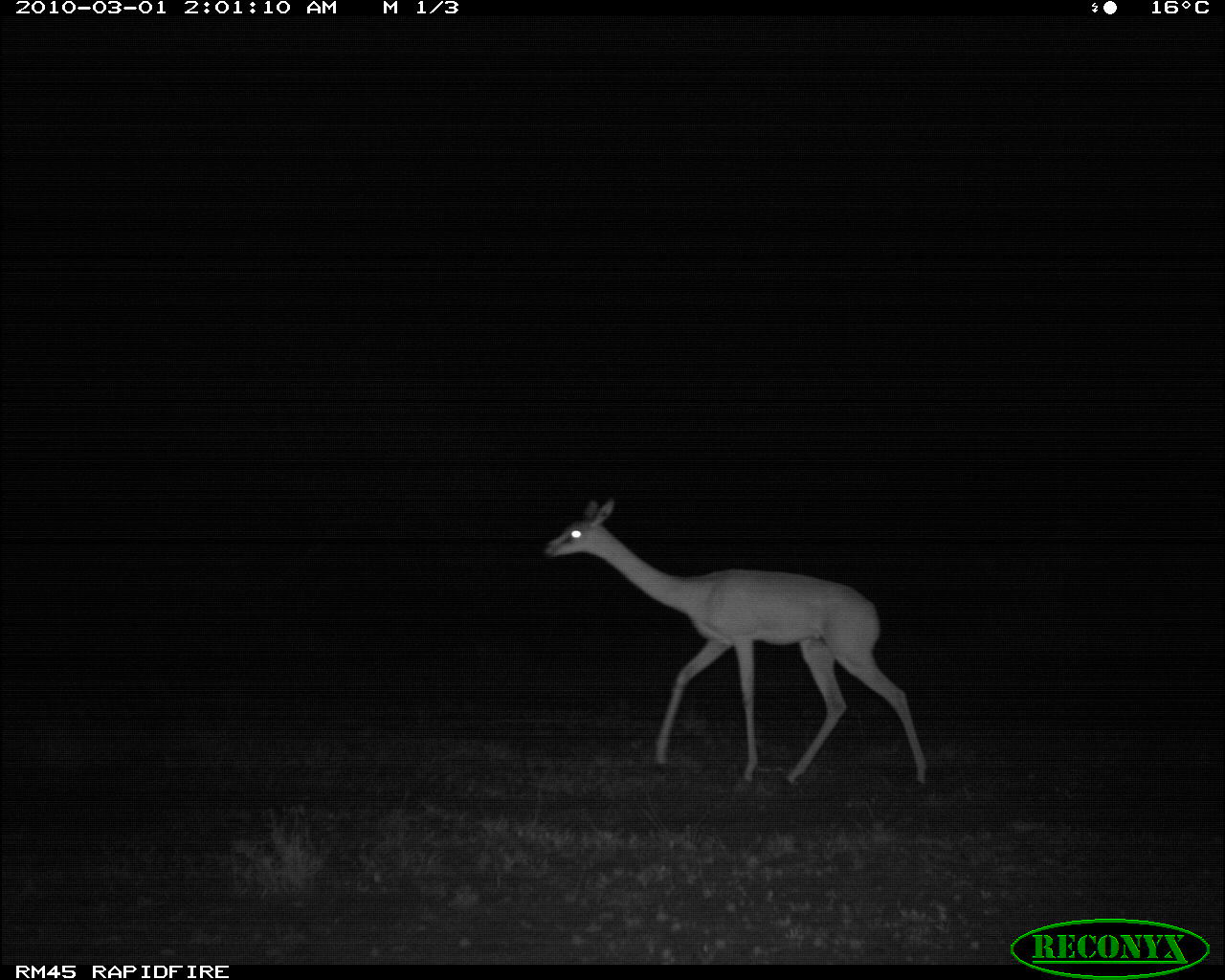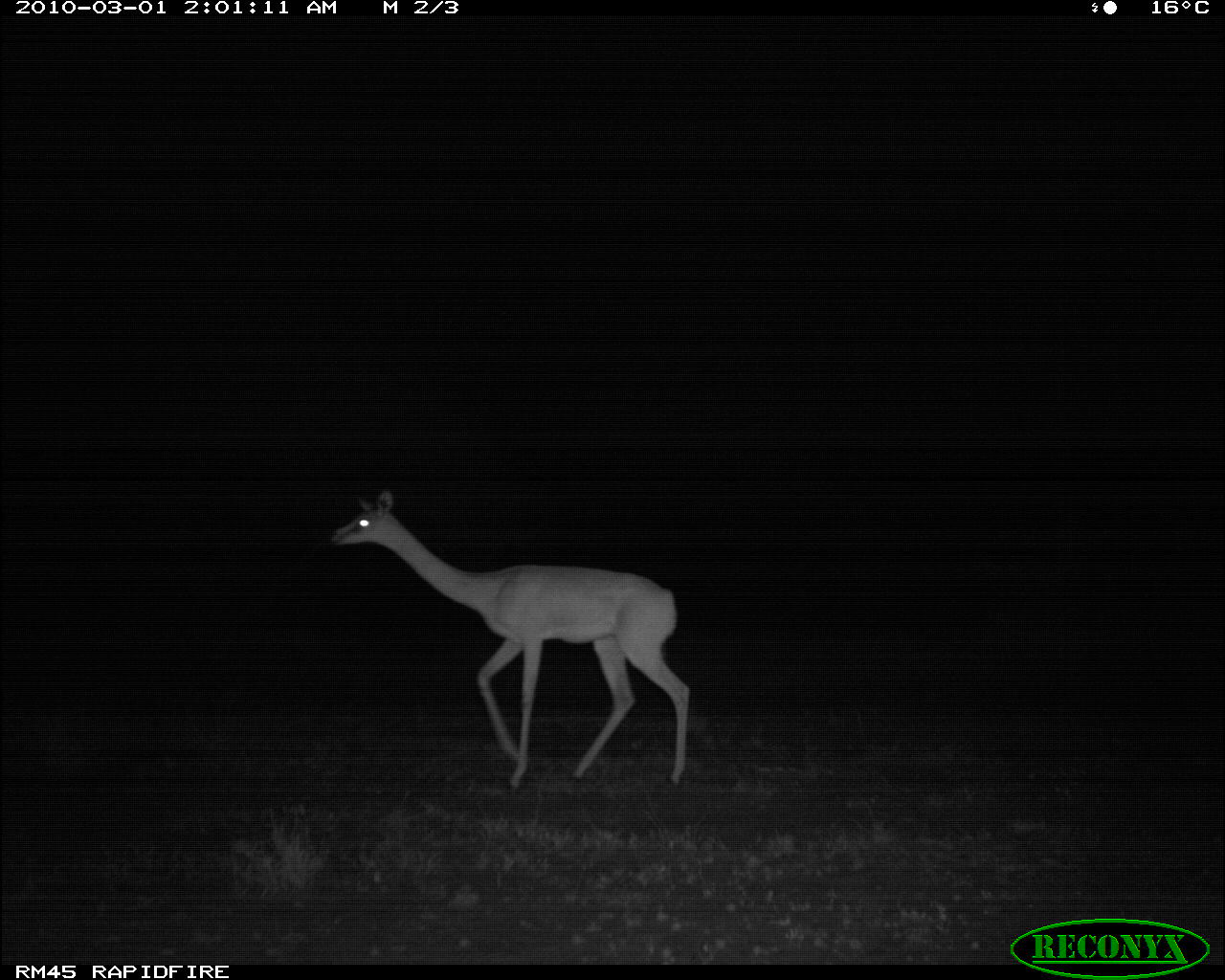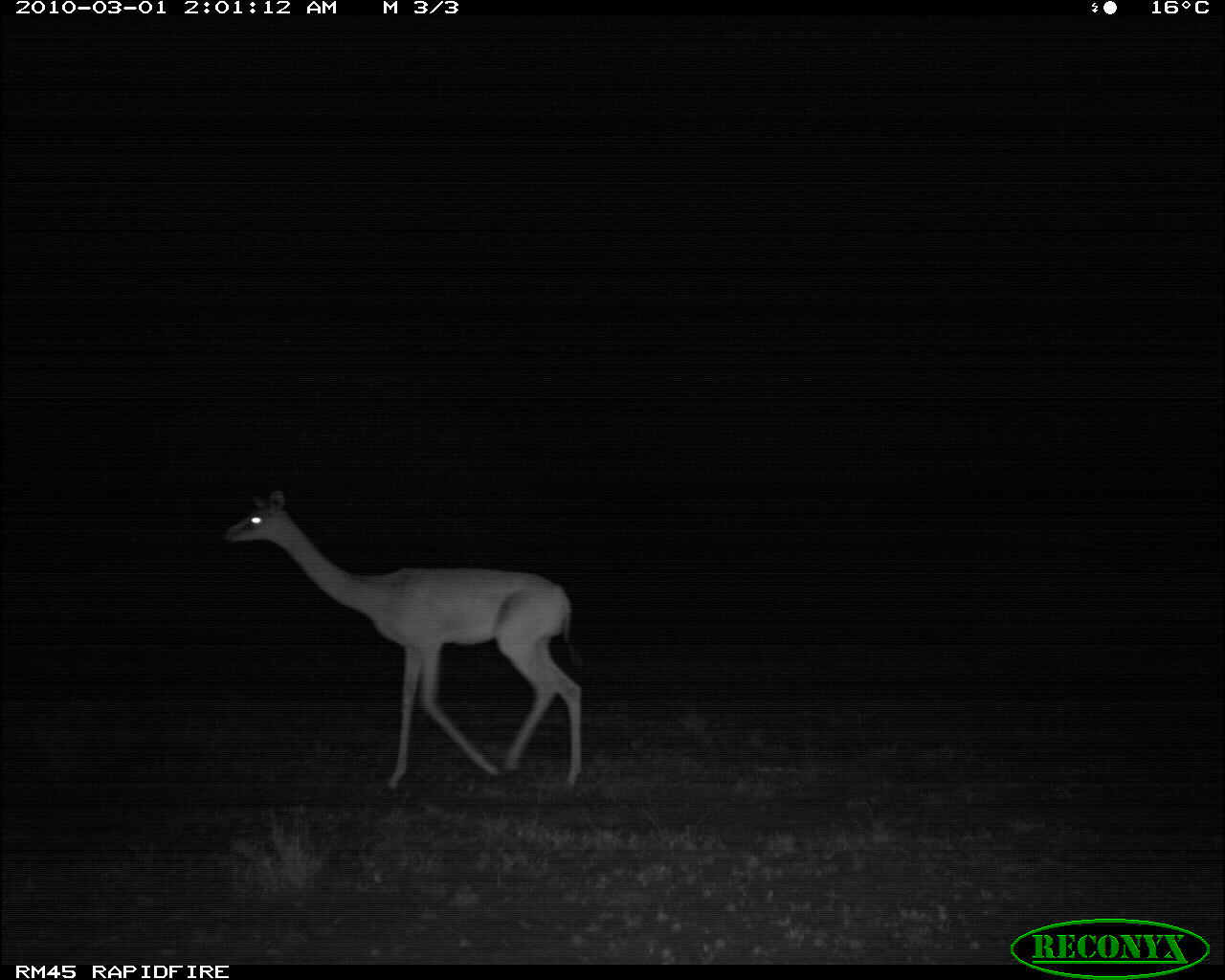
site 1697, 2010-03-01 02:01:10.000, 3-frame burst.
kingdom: Animalia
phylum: Chordata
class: Mammalia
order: Artiodactyla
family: Bovidae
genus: Litocranius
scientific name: Litocranius walleri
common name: gerenuk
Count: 1.